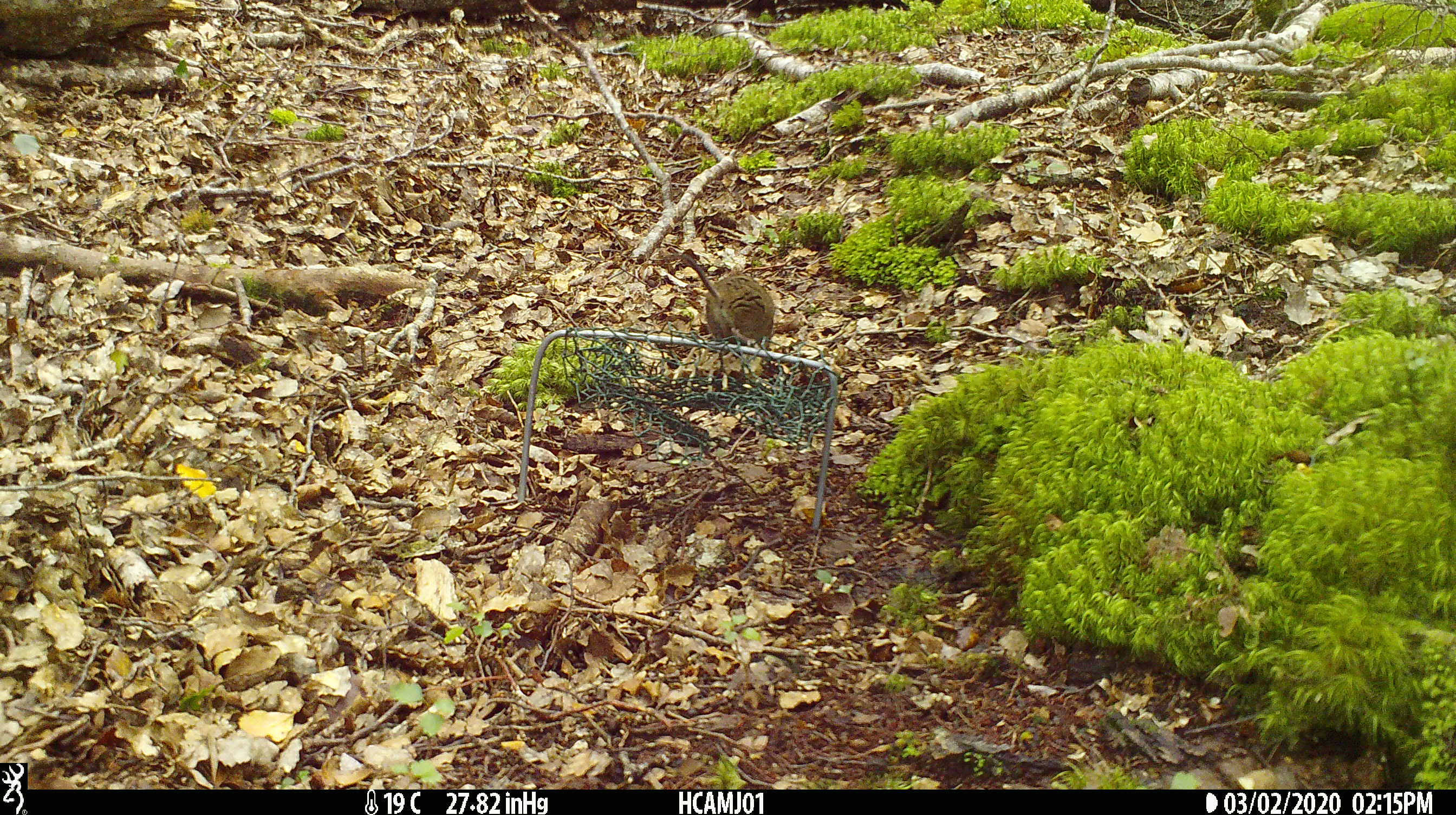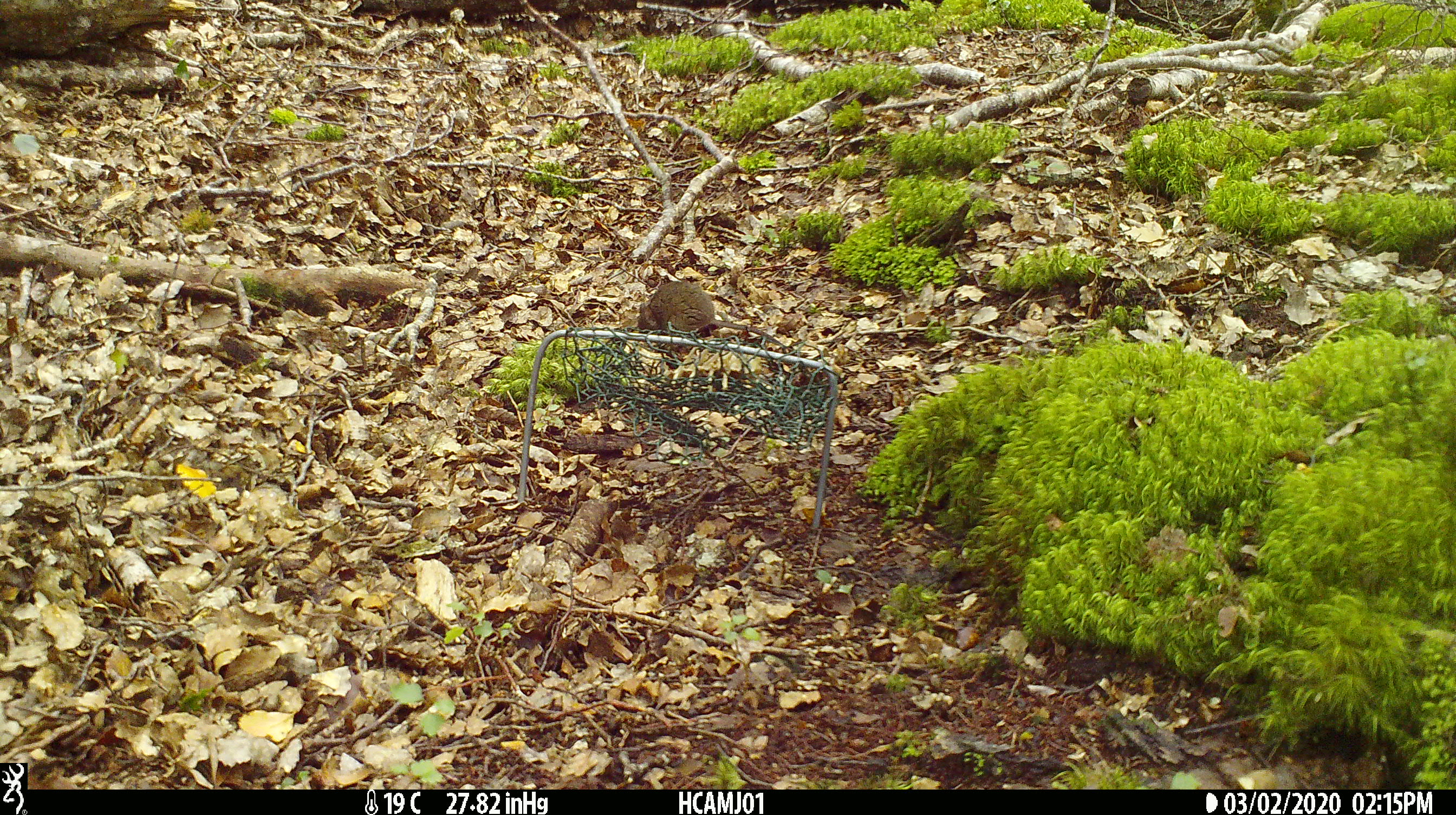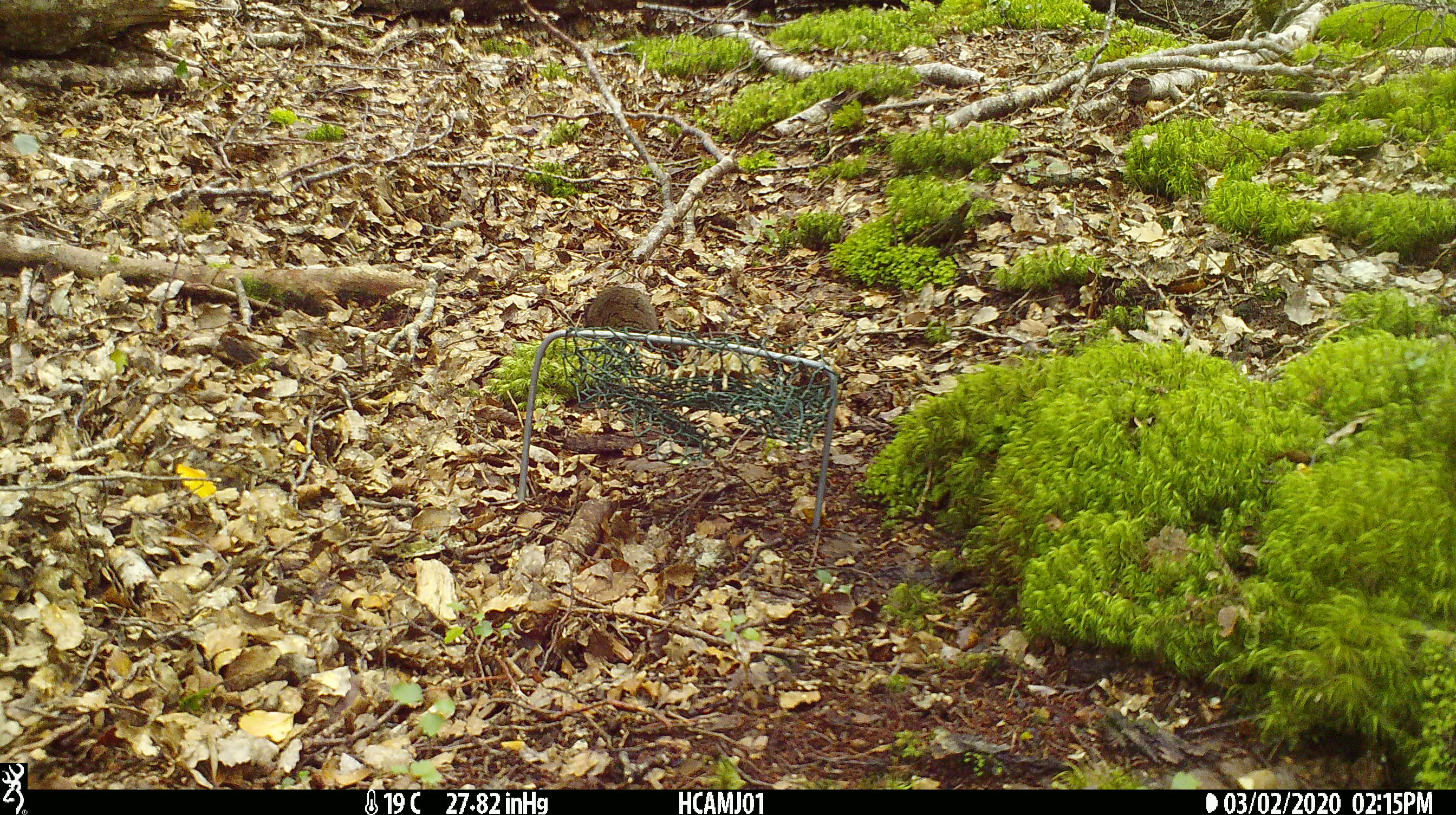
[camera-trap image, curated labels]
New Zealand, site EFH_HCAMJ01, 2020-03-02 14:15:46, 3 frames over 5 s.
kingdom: Animalia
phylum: Chordata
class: Mammalia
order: Rodentia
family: Muridae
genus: Mus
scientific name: Mus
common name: mouse